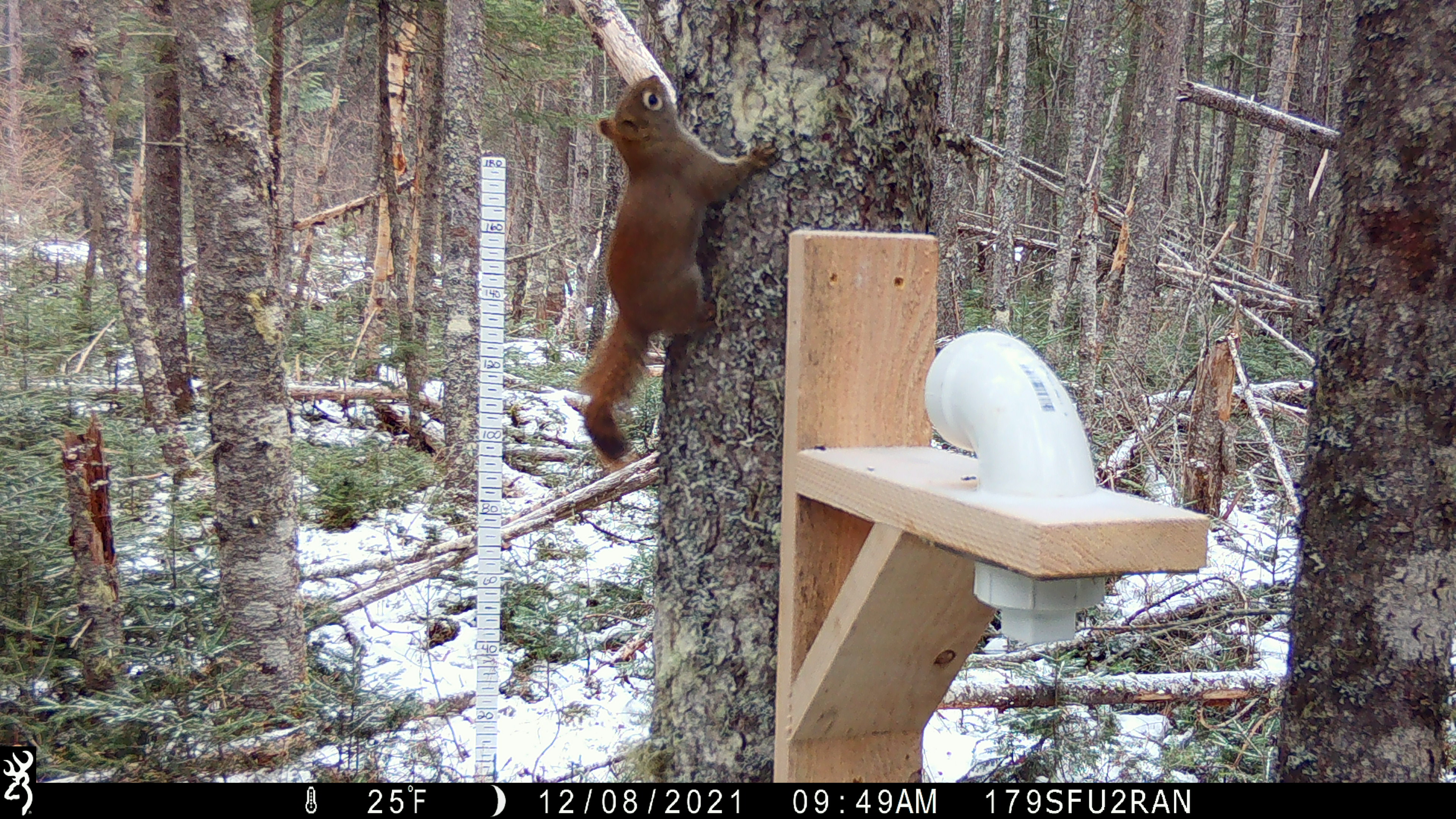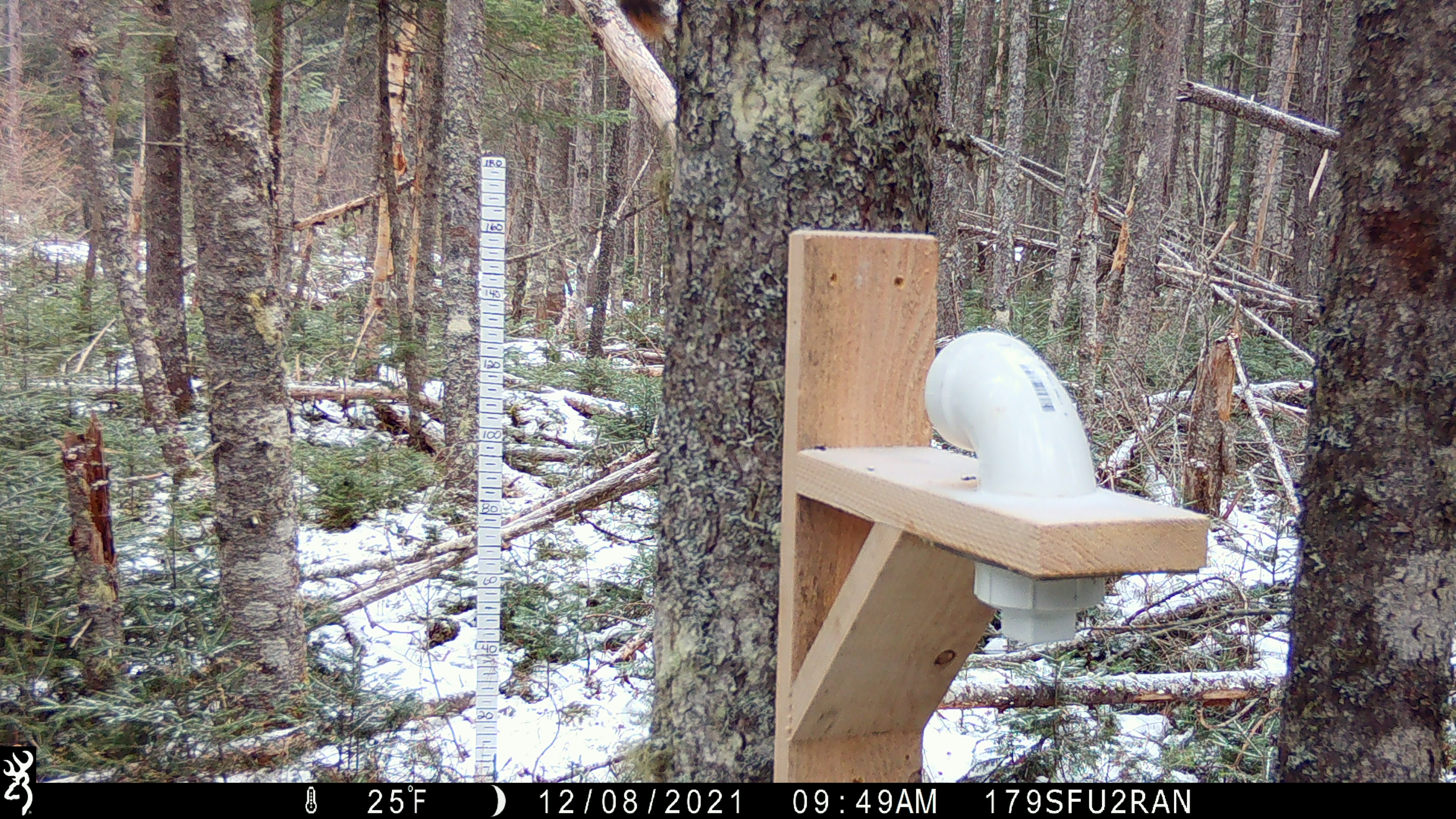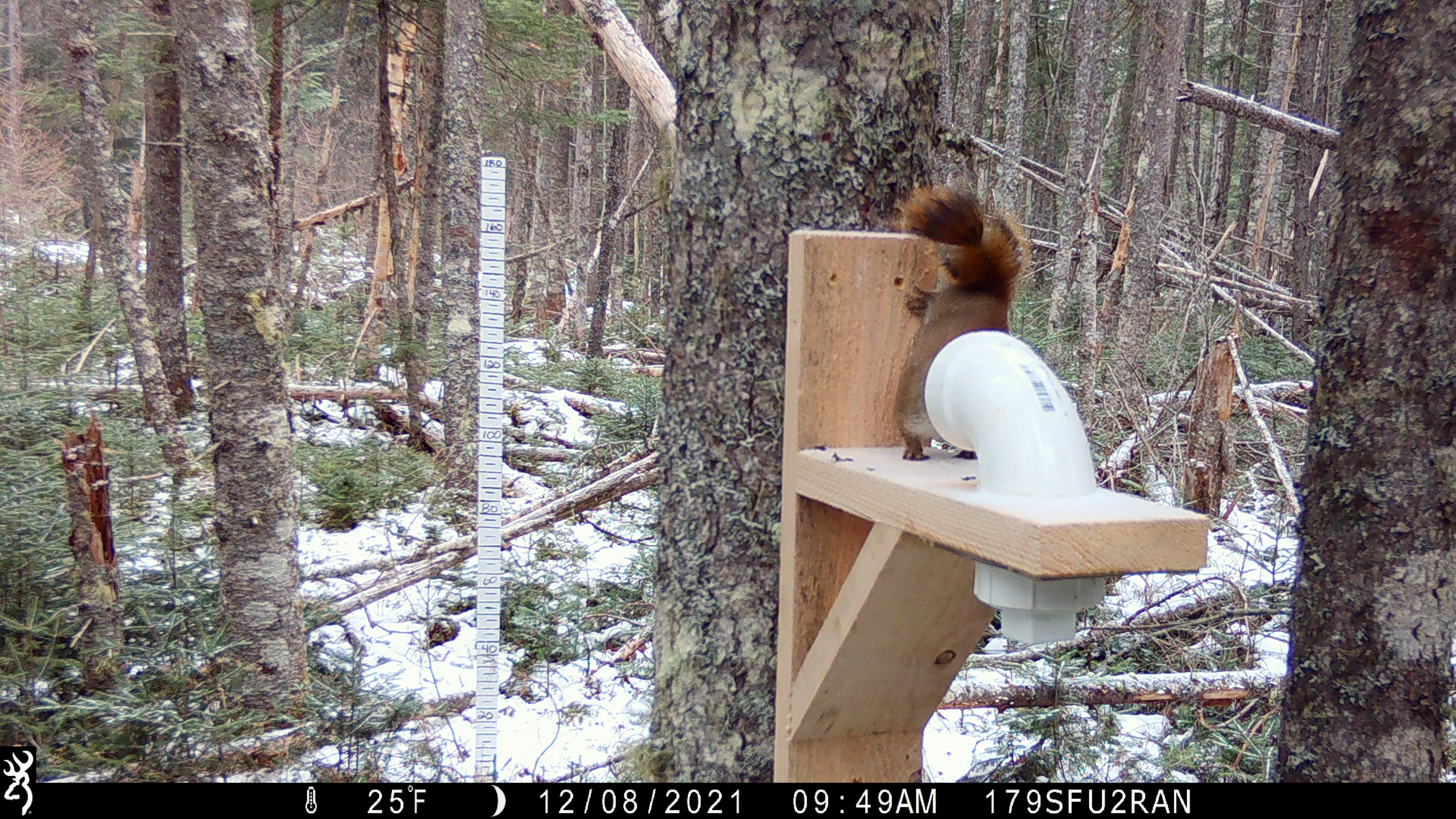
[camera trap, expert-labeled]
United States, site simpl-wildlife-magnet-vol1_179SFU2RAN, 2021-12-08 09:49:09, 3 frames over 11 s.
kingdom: Animalia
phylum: Chordata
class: Mammalia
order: Rodentia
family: Sciuridae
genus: Tamiasciurus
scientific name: Tamiasciurus hudsonicus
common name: red squirrel